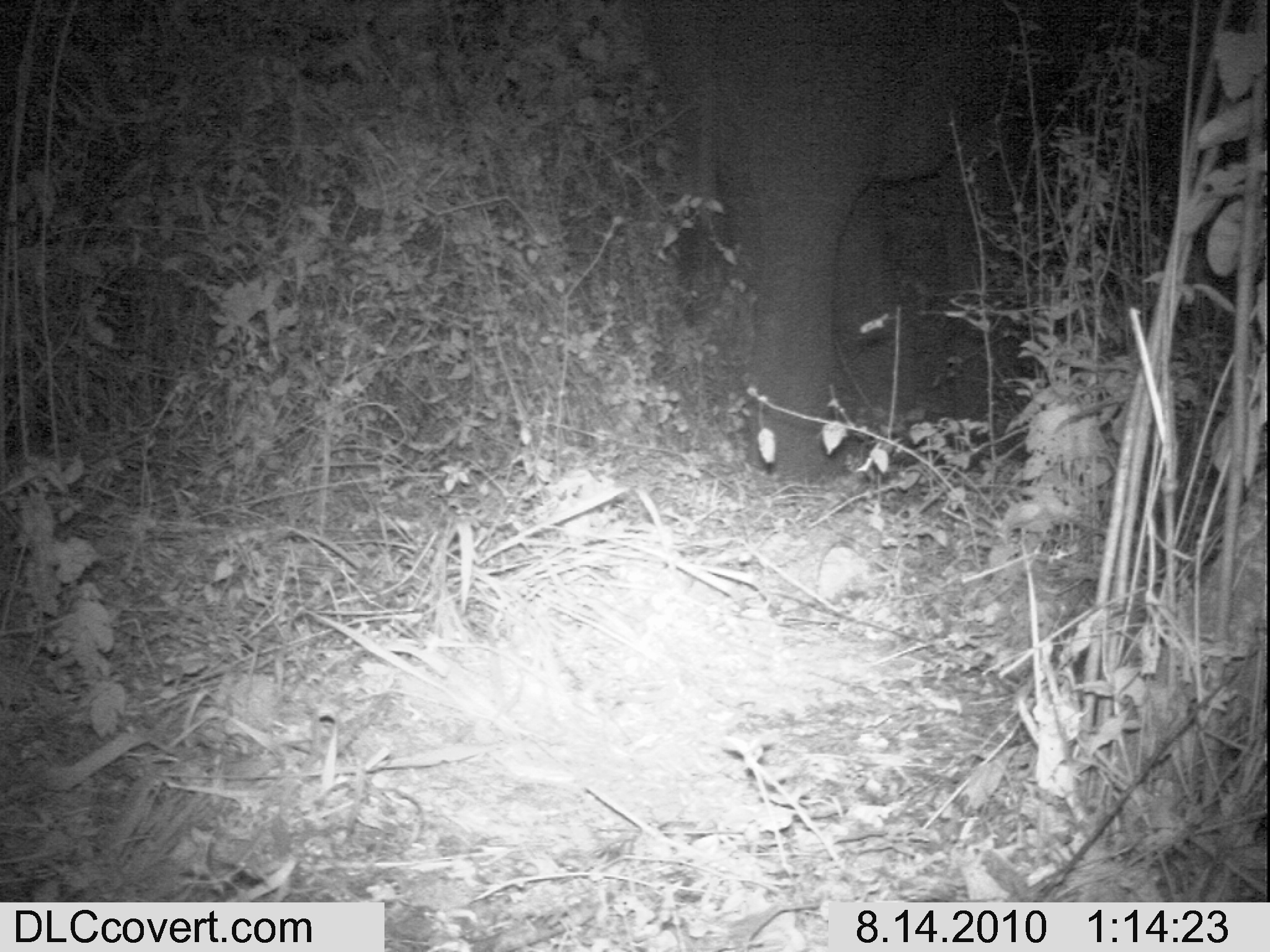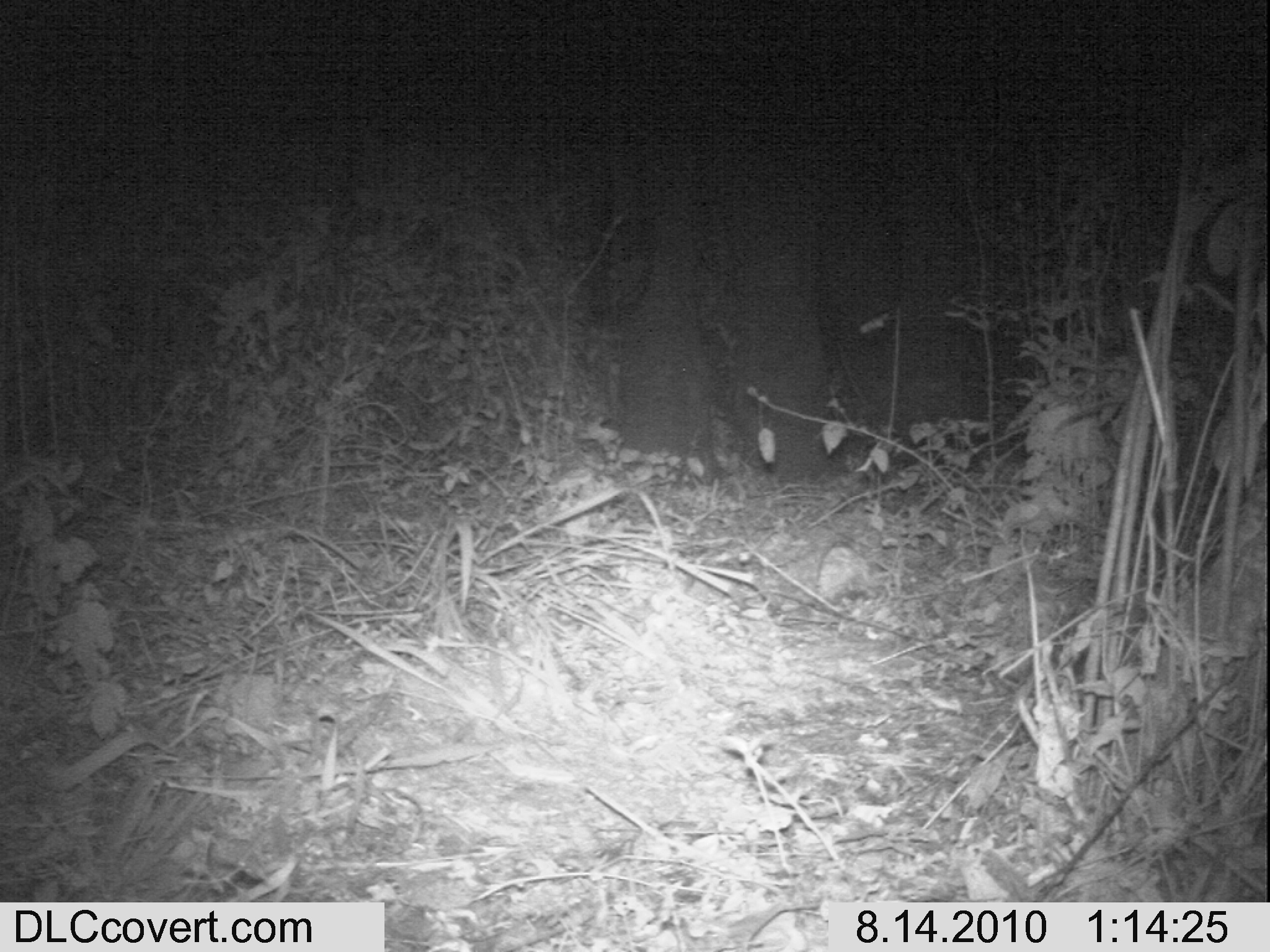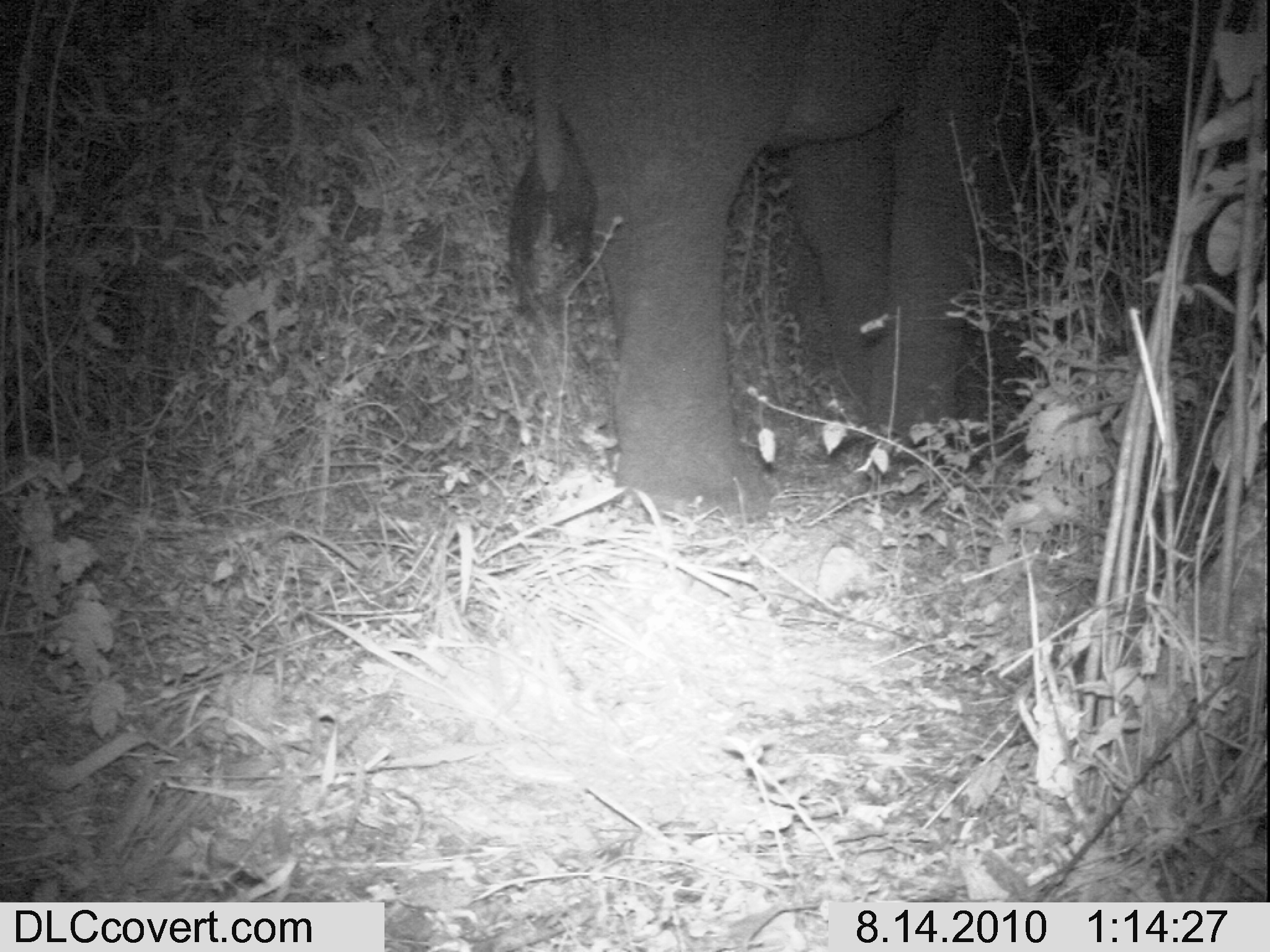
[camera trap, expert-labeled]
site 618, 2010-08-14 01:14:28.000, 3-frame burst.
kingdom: Animalia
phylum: Chordata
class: Mammalia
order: Proboscidea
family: Elephantidae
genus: Loxodonta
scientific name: Loxodonta africana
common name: african bush elephant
Loxodonta africana (african bush elephant), count 1.